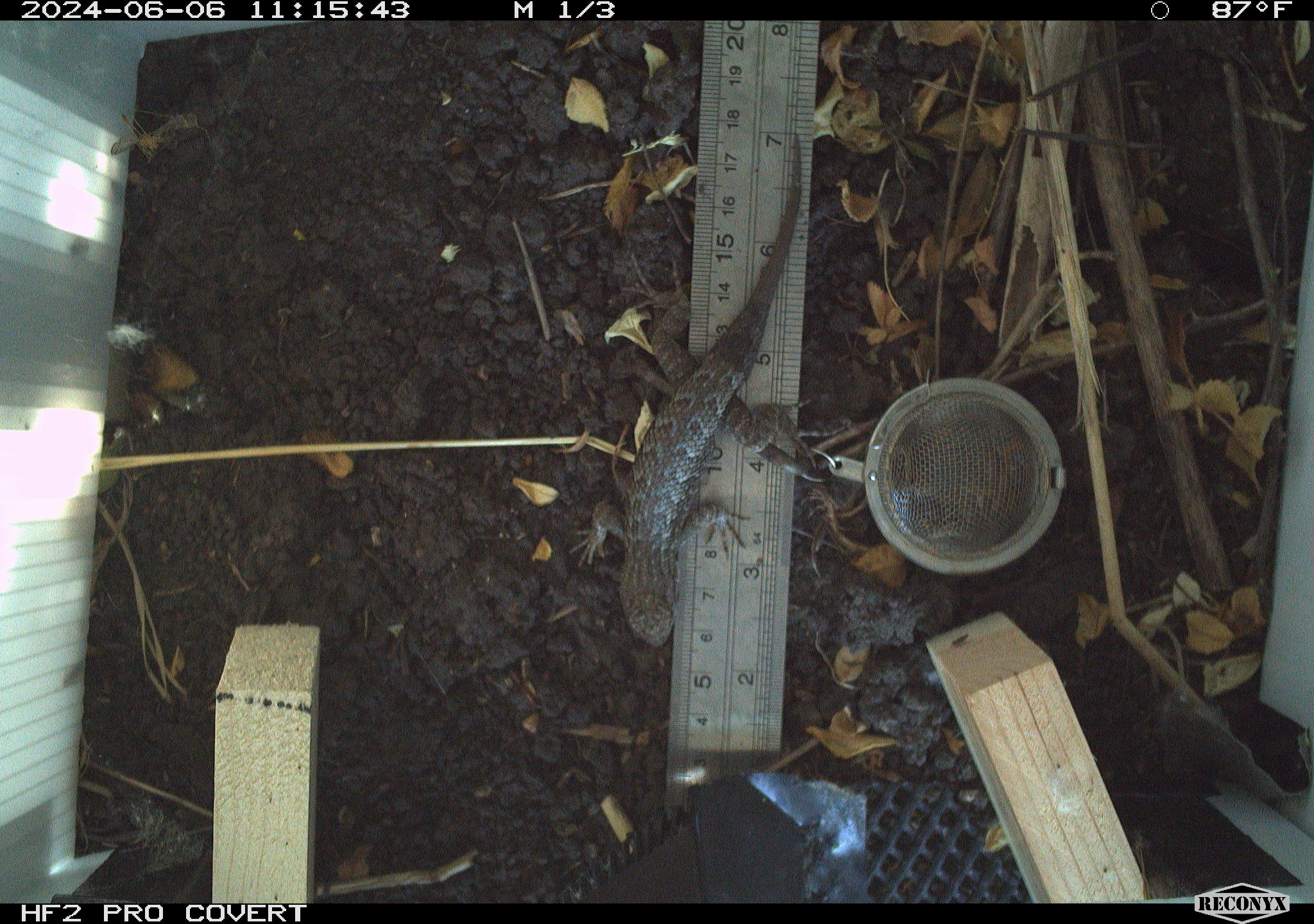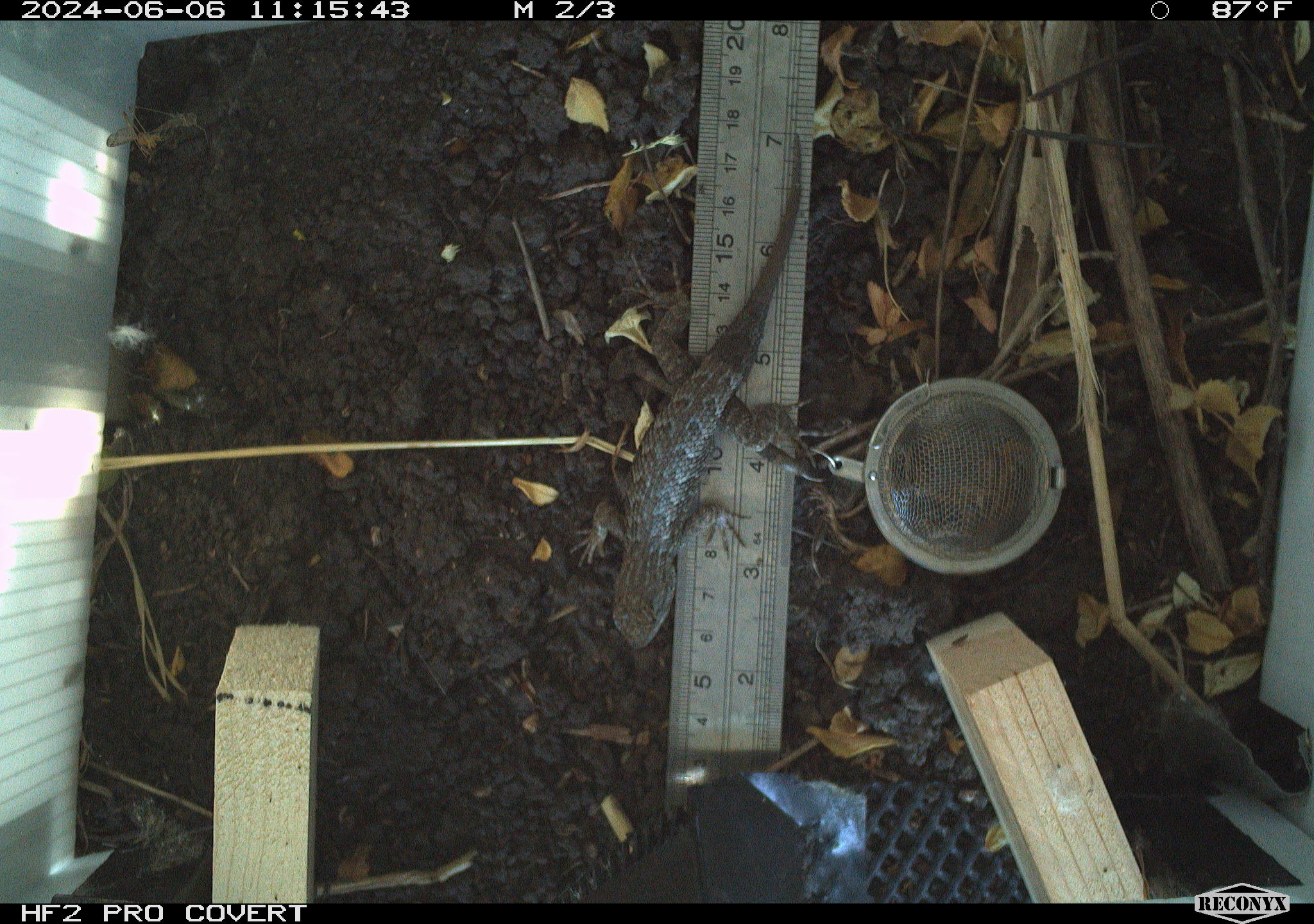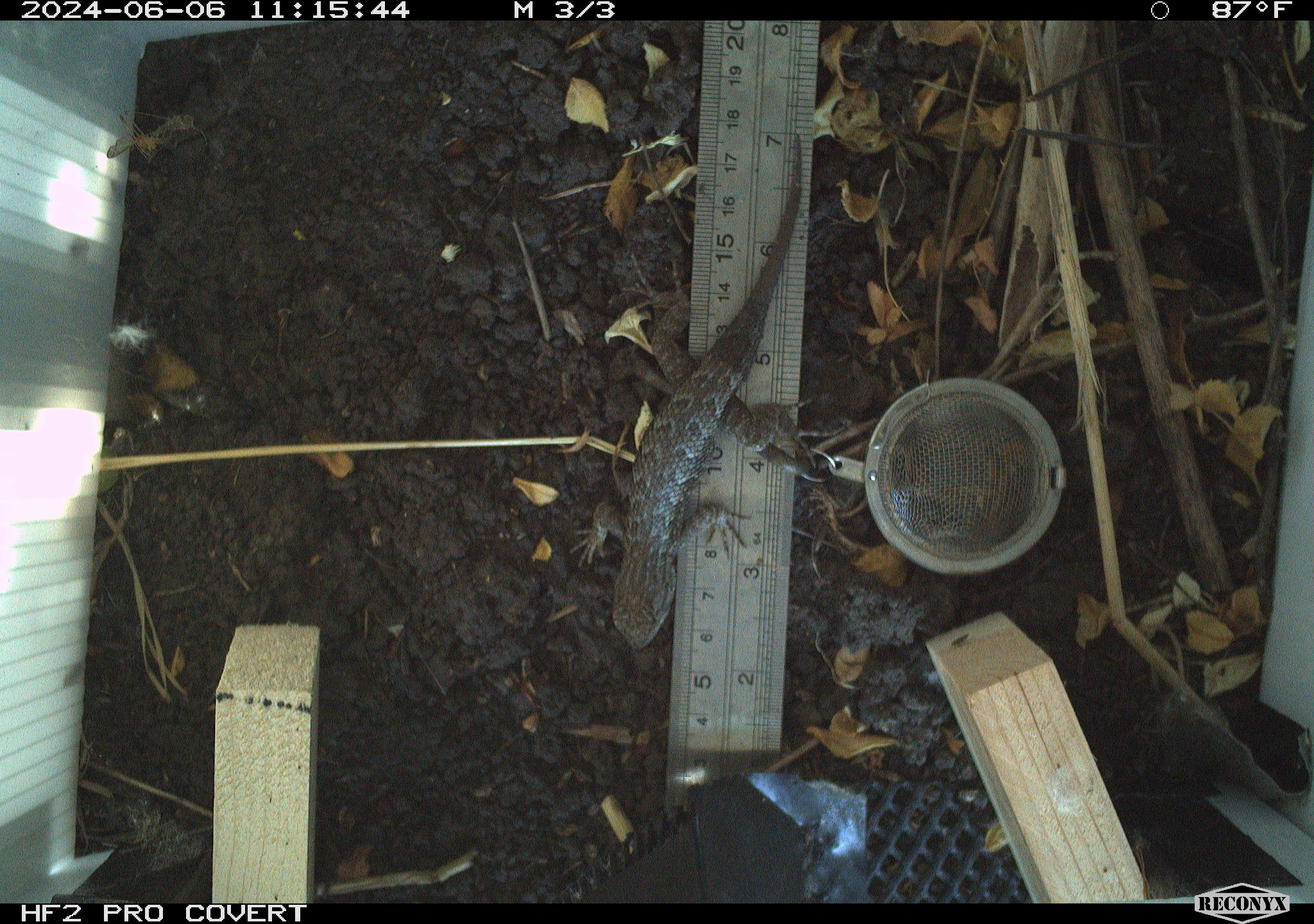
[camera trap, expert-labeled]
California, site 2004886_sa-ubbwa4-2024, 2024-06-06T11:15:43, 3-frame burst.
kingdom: Animalia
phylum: Chordata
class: Reptilia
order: Squamata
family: Phrynosomatidae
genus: Sceloporus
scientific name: Sceloporus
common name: spiny lizards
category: sceloporus species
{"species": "sceloporus species (spiny lizards) (Sceloporus)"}